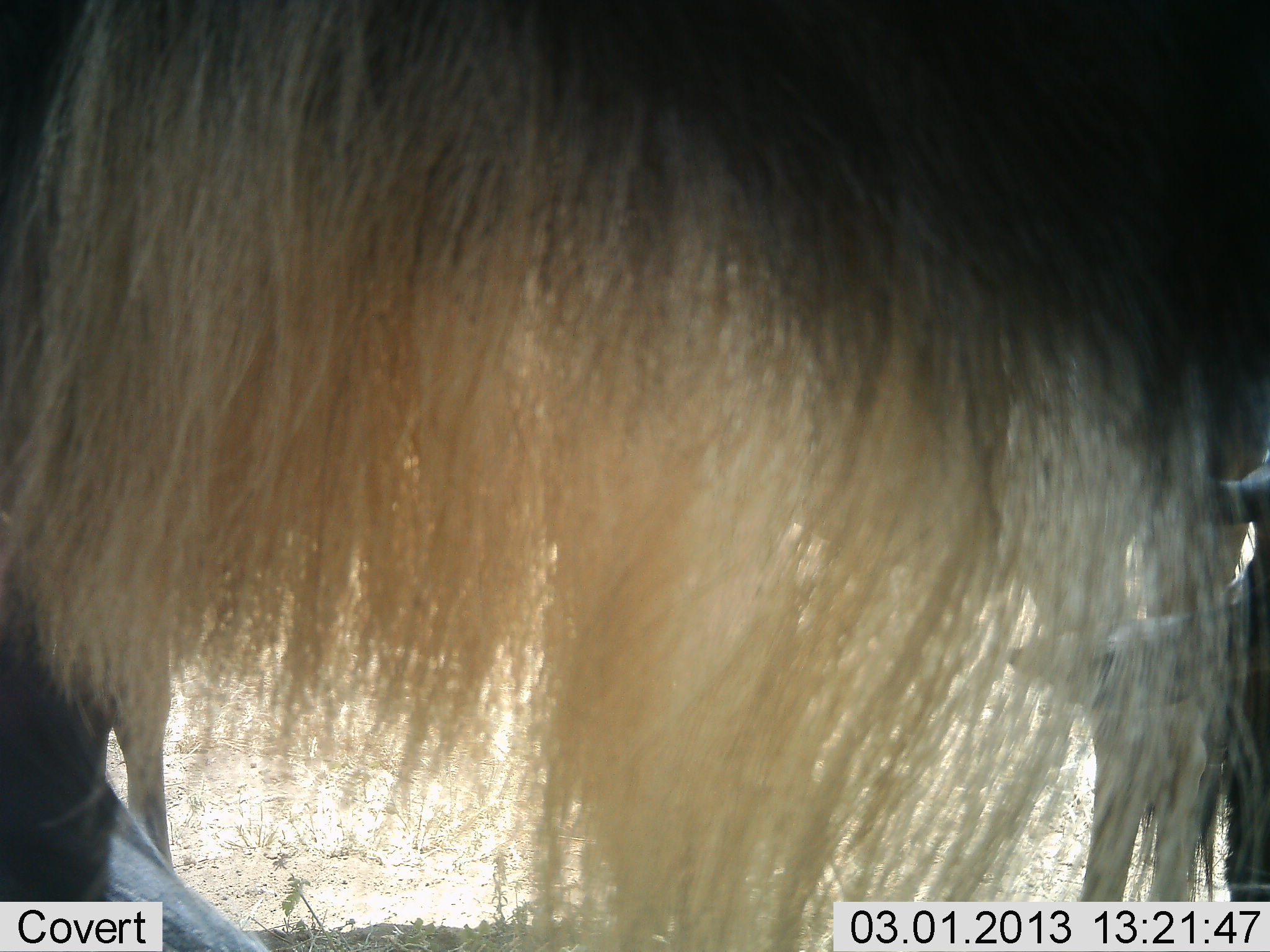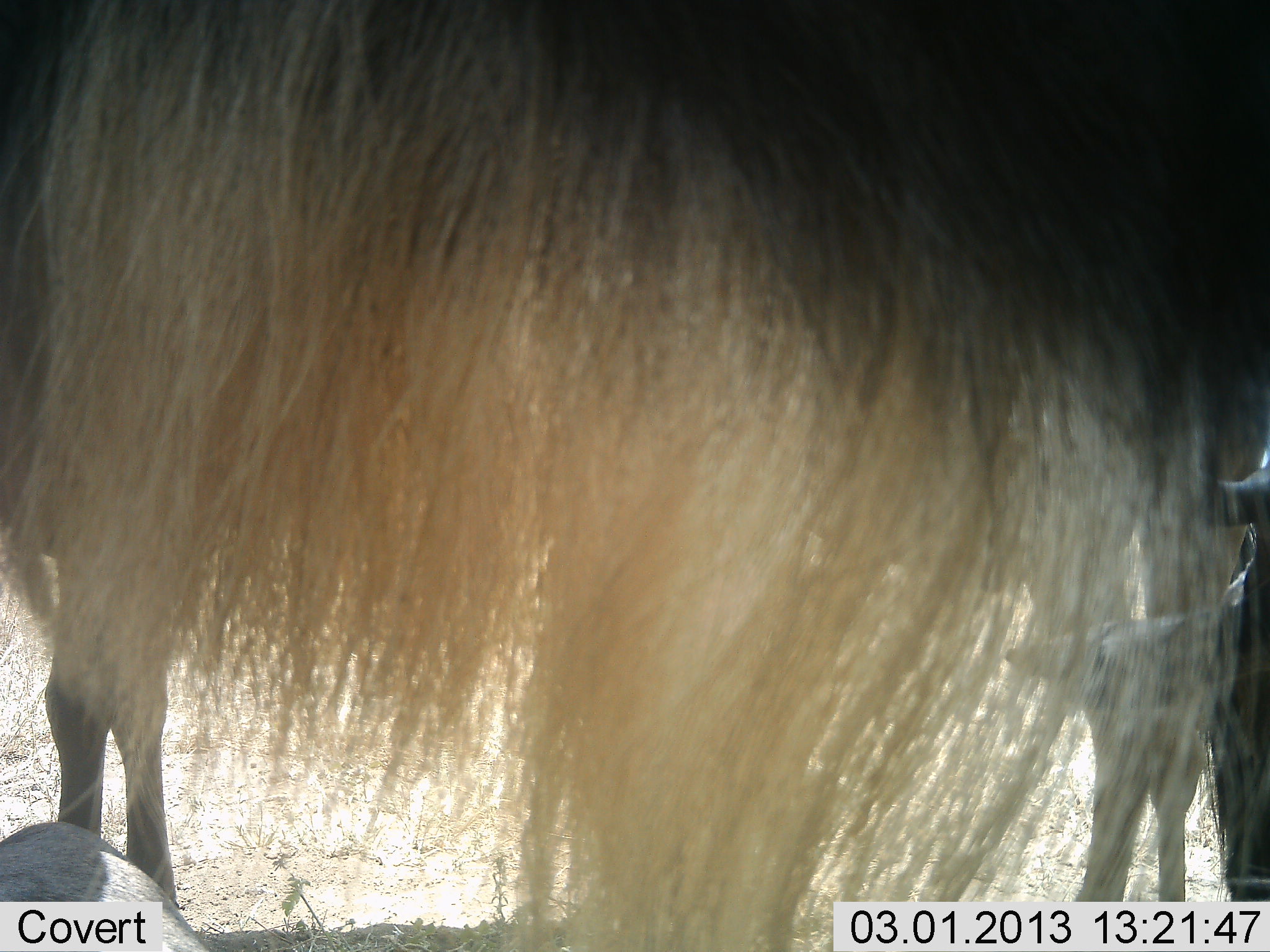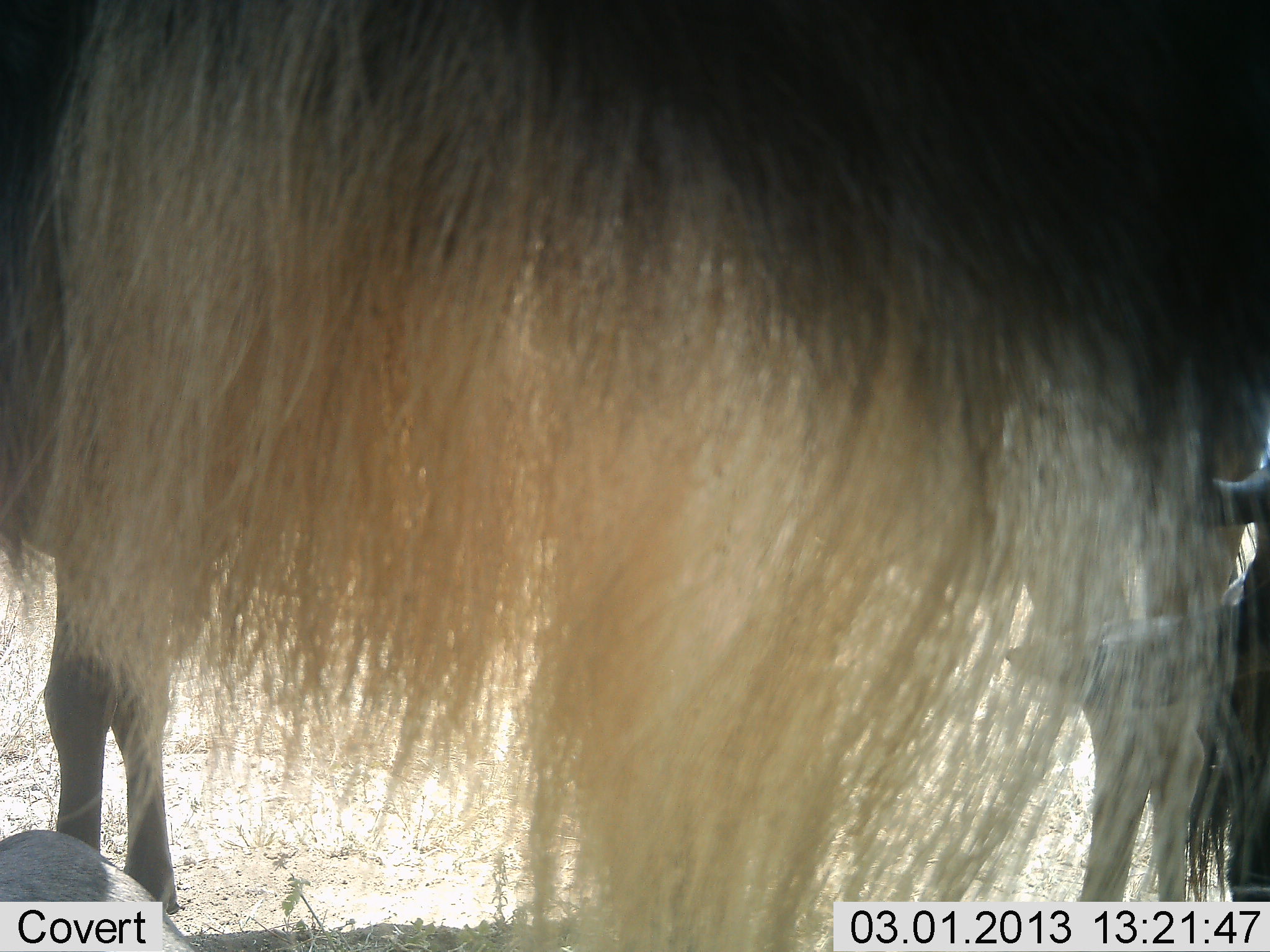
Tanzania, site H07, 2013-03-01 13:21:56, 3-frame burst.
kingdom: Animalia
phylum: Chordata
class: Mammalia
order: Artiodactyla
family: Bovidae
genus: Connochaetes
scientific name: Connochaetes taurinus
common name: blue wildebeest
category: wildebeest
Wildebeest (blue wildebeest) (Connochaetes taurinus), count 3. Behavior (volunteer vote fractions): standing 88%, resting 30%, moving 0%, interacting 6%. Young present (vote fraction): 12%. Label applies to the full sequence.